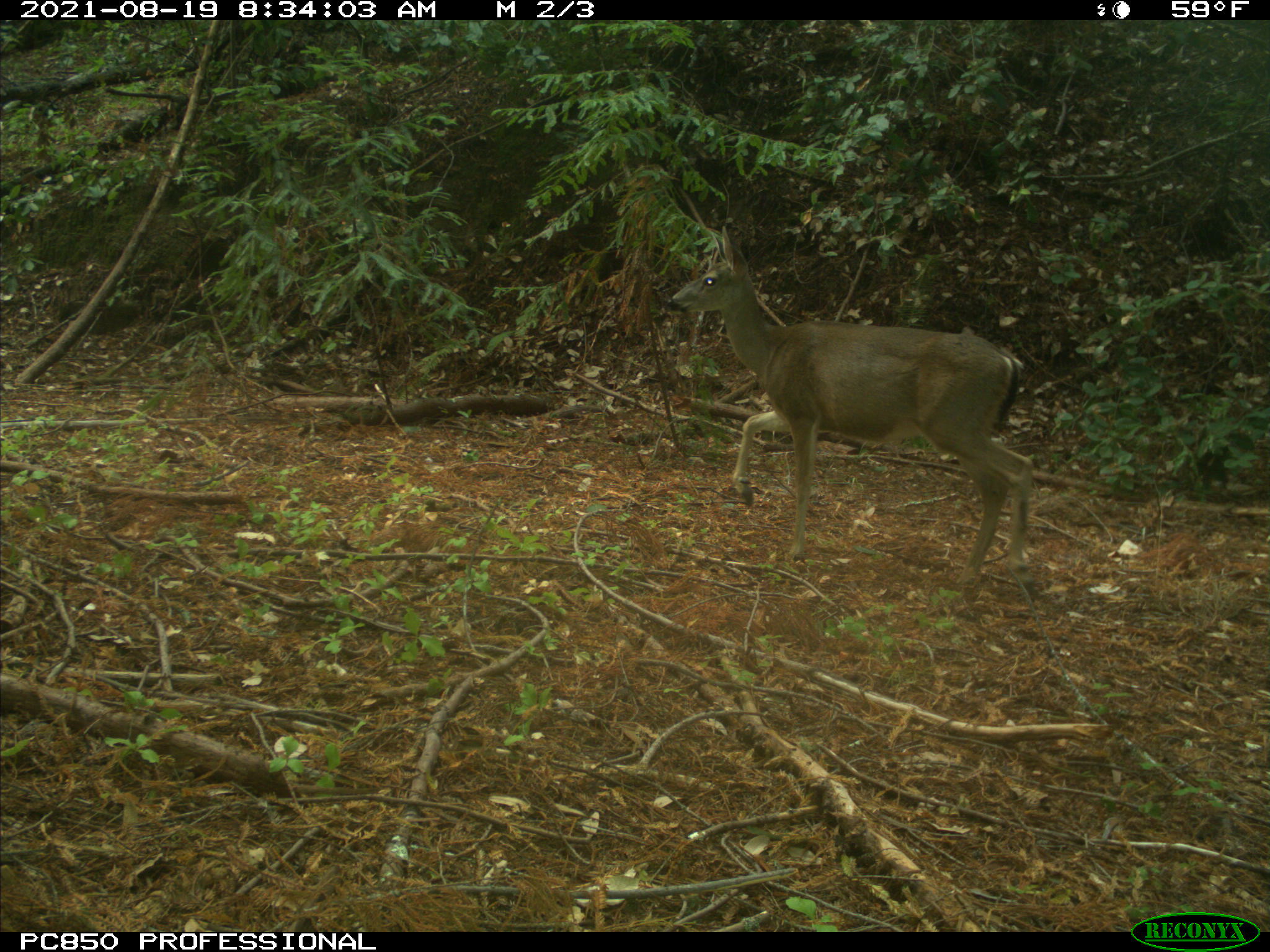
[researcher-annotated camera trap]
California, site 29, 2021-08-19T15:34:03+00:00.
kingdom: Animalia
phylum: Chordata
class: Mammalia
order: Artiodactyla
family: Cervidae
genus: Odocoileus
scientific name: Odocoileus hemionus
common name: mule deer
Mule deer (Odocoileus hemionus).